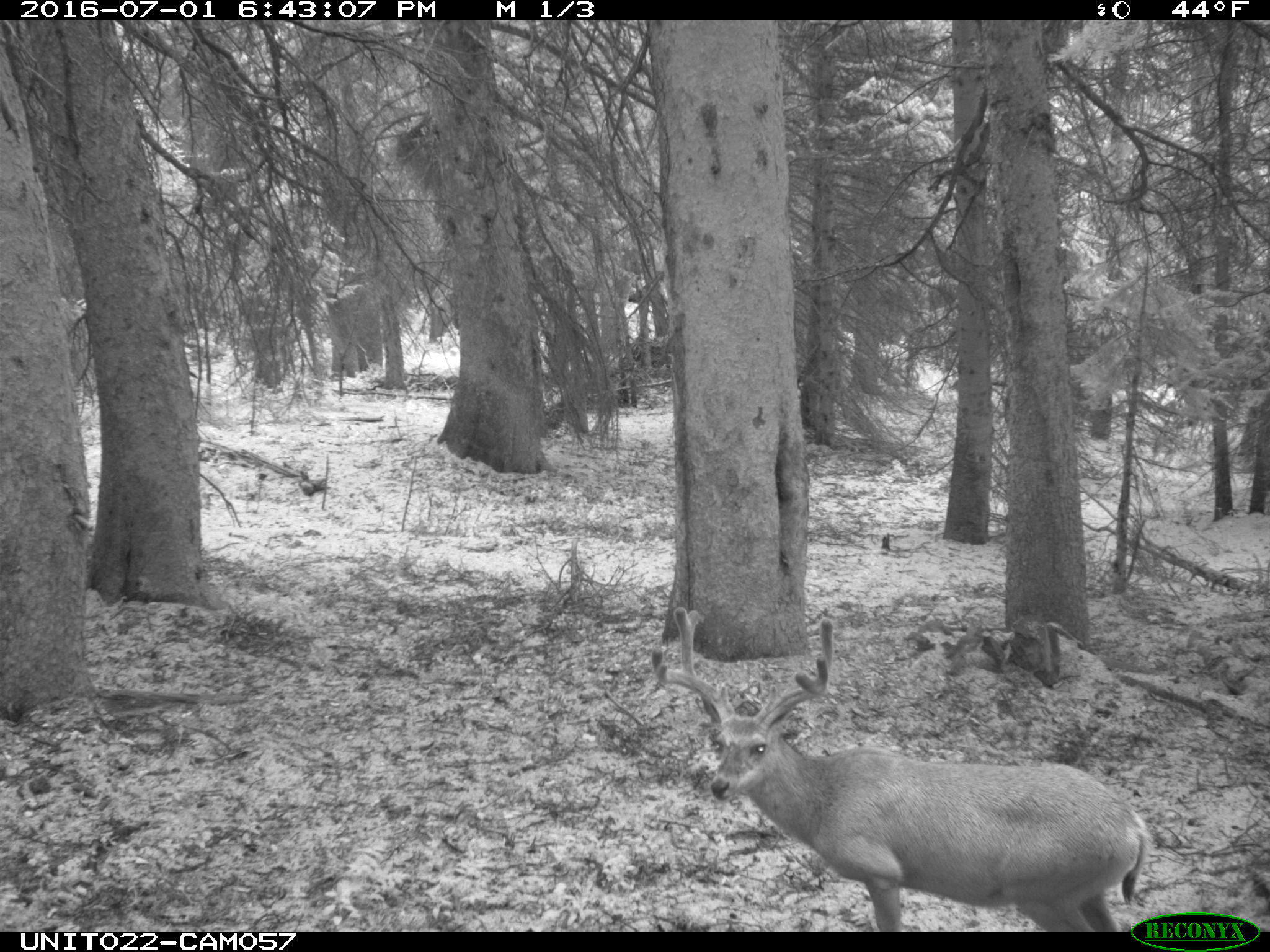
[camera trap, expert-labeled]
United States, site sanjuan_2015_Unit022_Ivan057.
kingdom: Animalia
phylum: Chordata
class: Mammalia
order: Artiodactyla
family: Cervidae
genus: Odocoileus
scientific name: Odocoileus hemionus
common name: mule deer